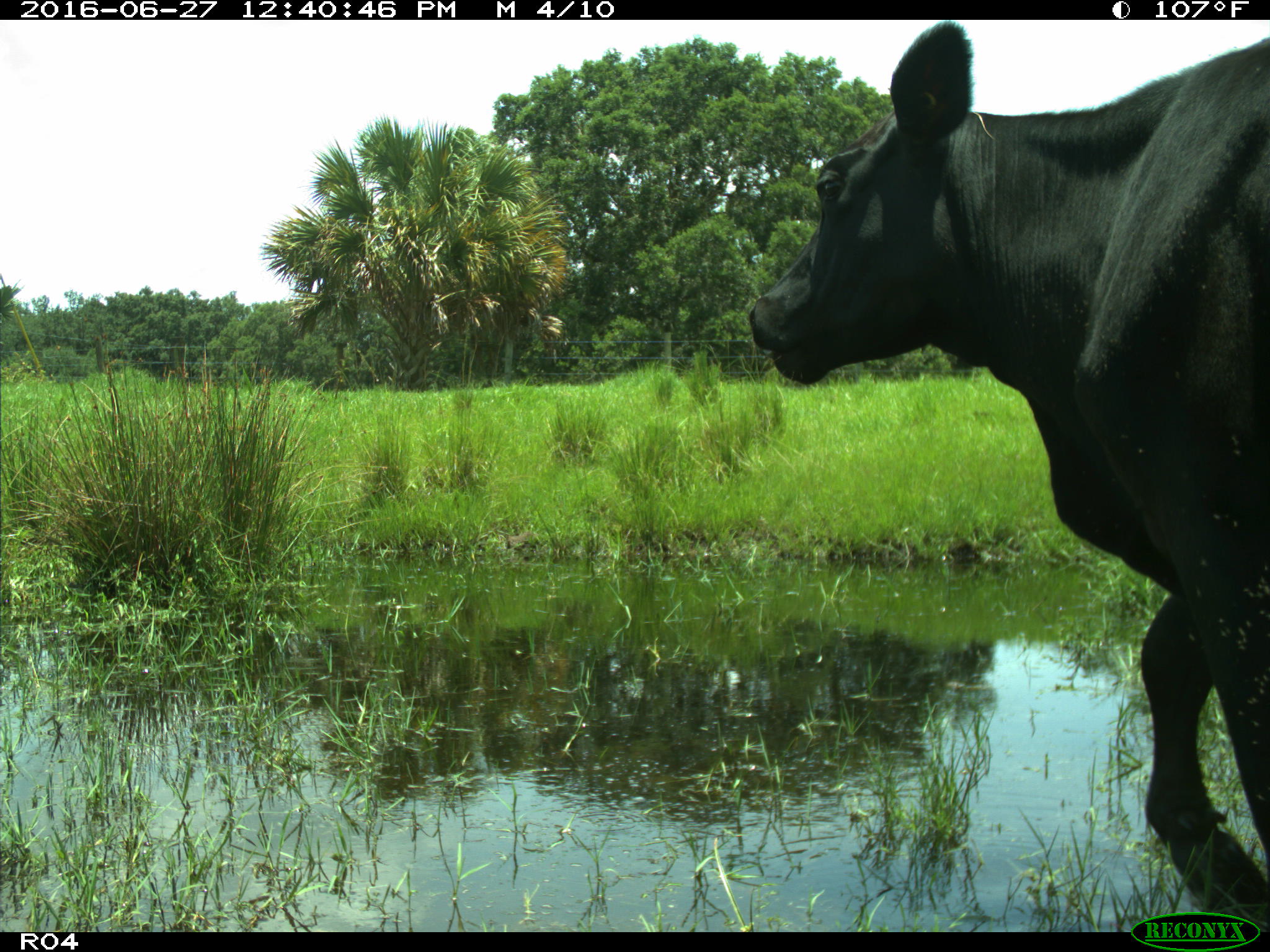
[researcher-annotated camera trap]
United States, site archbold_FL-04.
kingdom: Animalia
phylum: Chordata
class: Mammalia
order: Artiodactyla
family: Bovidae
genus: Bos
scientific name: Bos taurus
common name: domestic cow